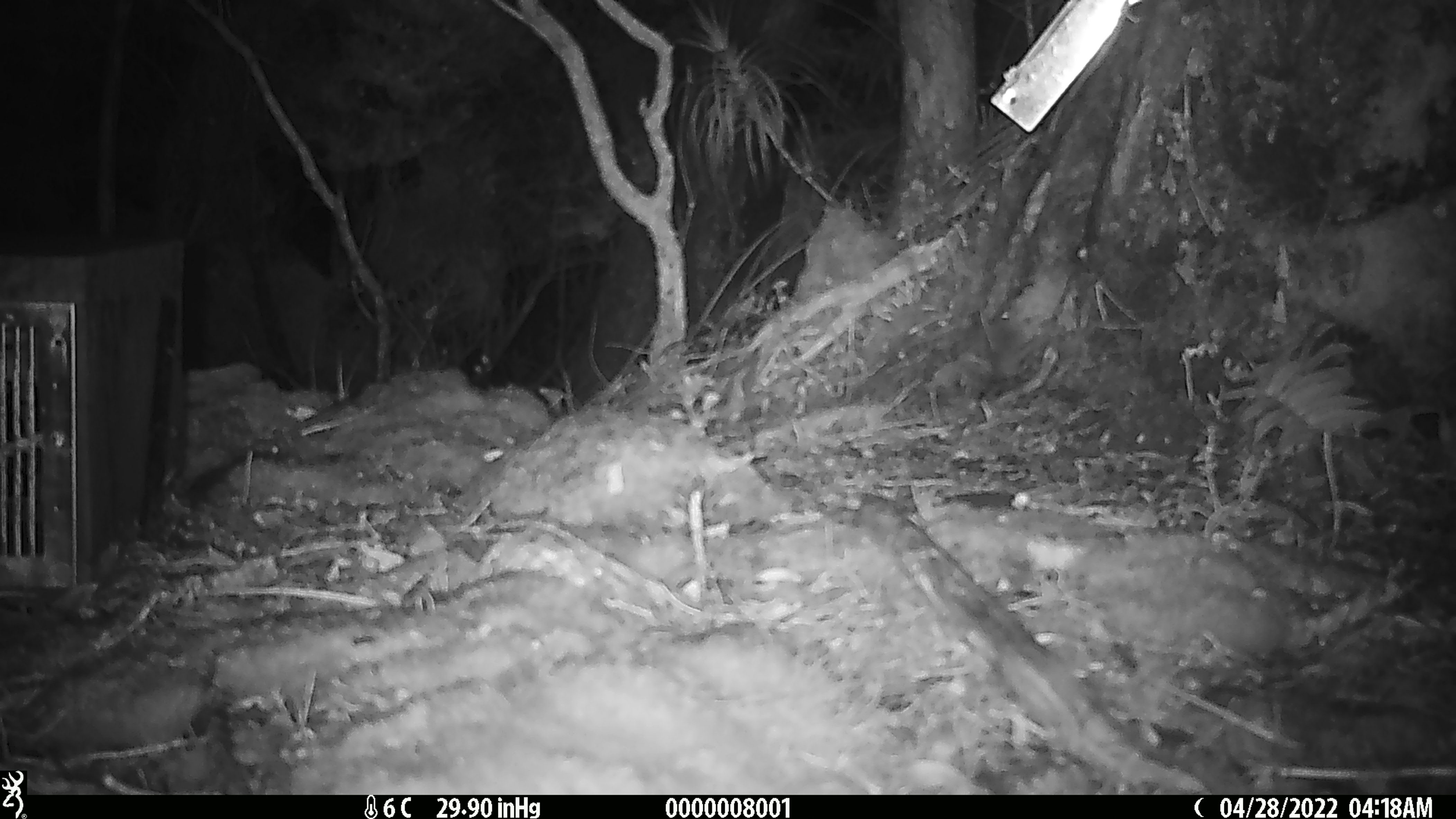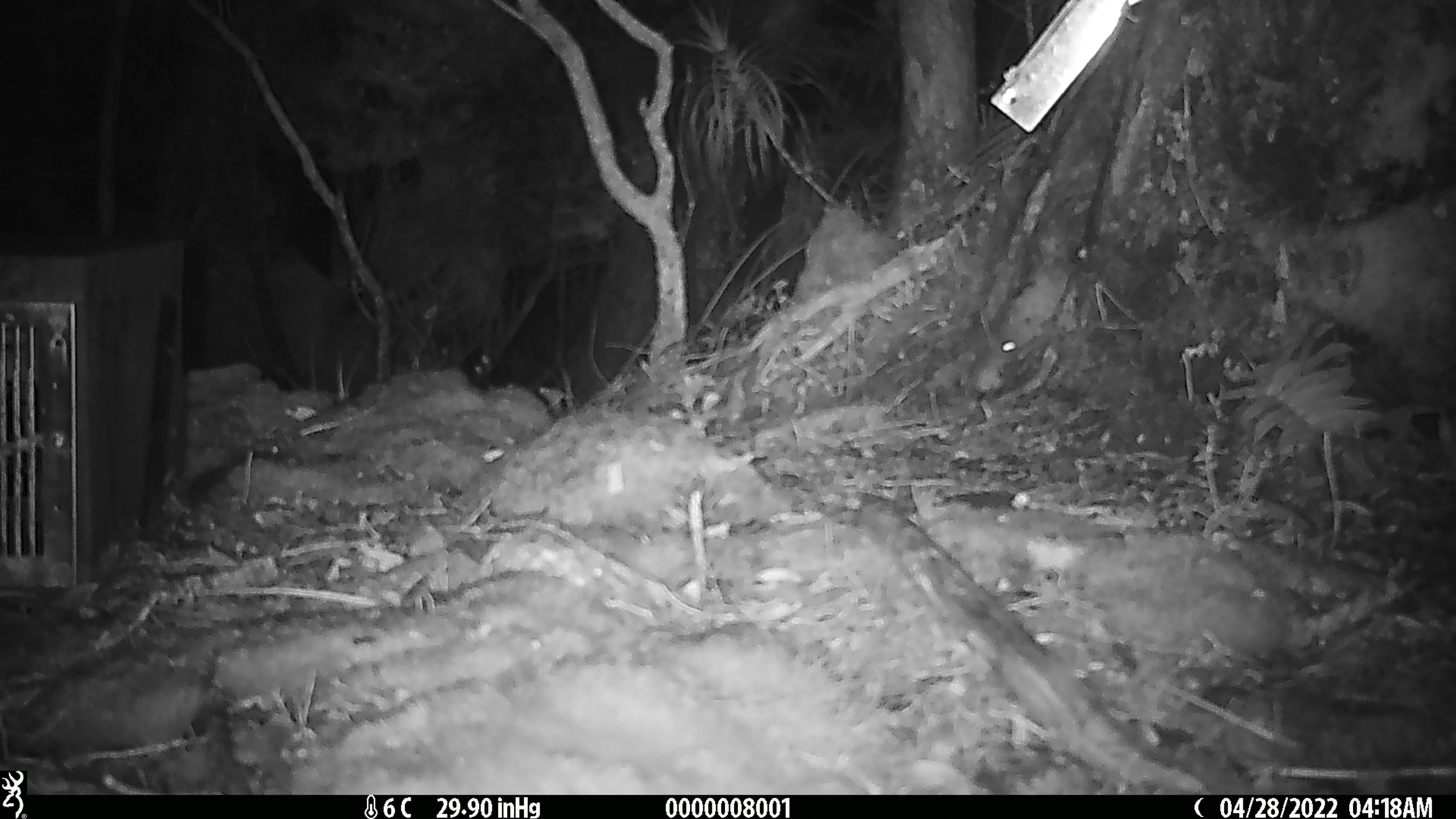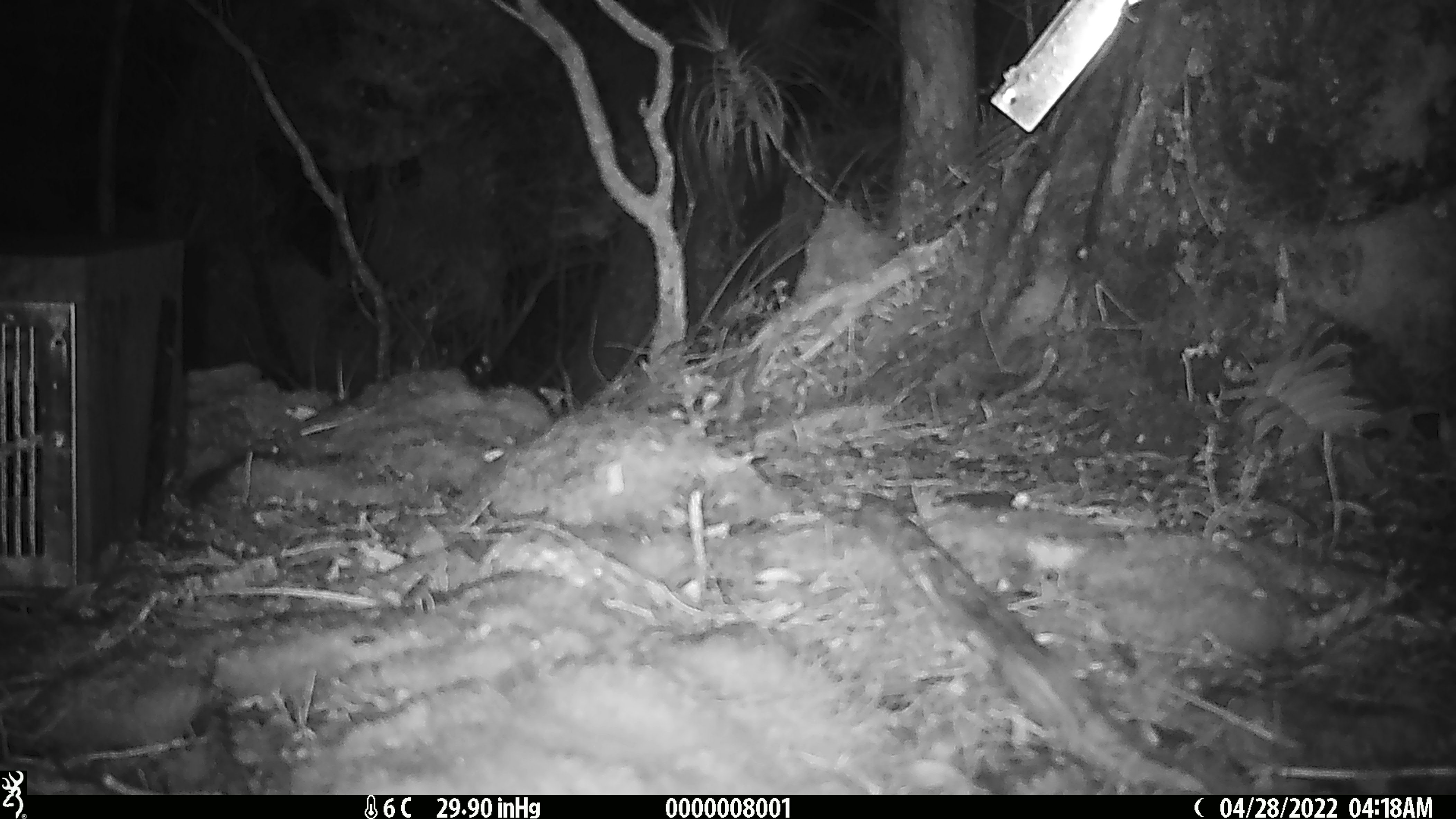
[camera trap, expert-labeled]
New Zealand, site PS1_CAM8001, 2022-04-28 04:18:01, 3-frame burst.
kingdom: Animalia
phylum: Chordata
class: Mammalia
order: Rodentia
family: Muridae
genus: Mus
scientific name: Mus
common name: mouse